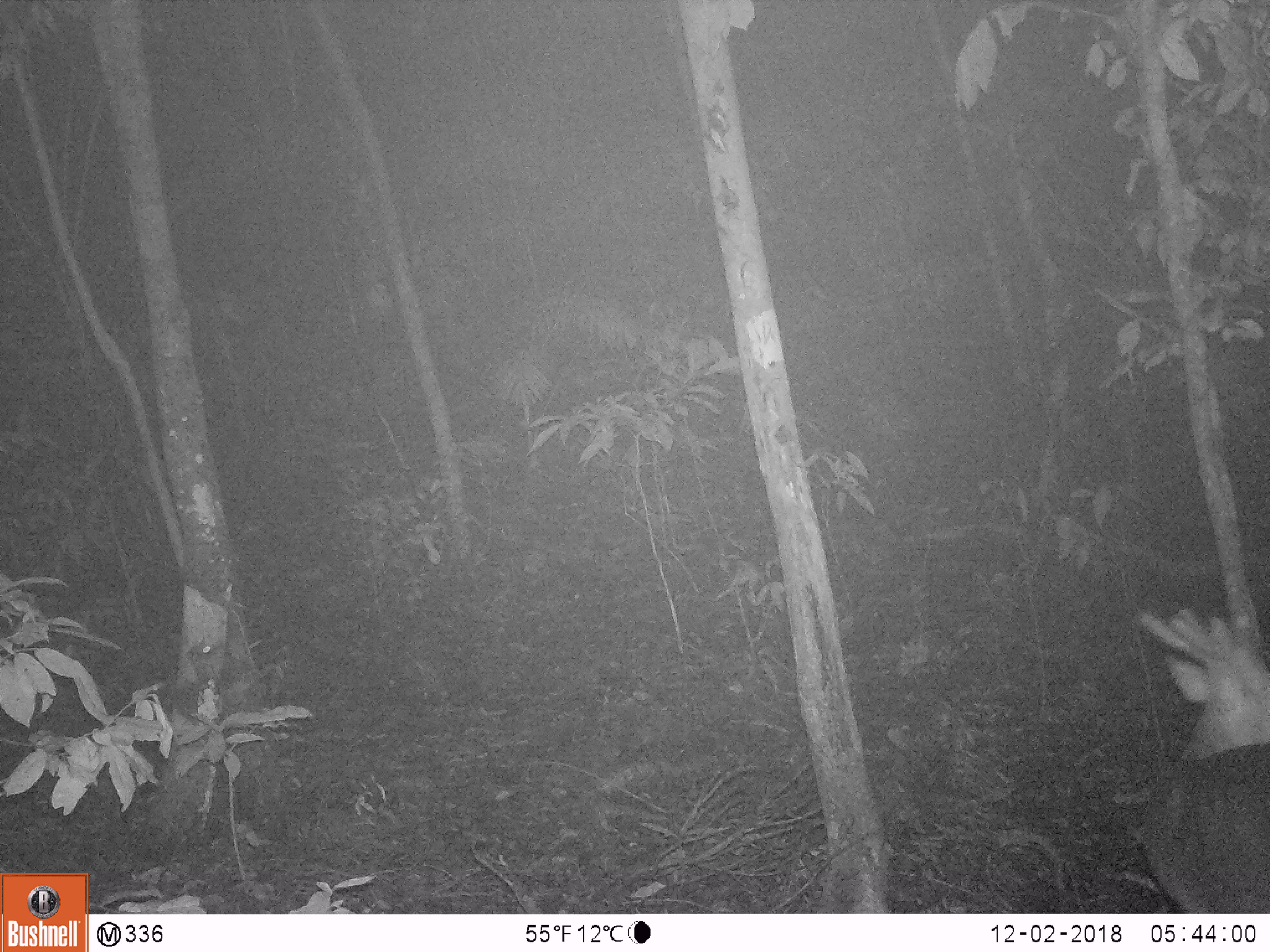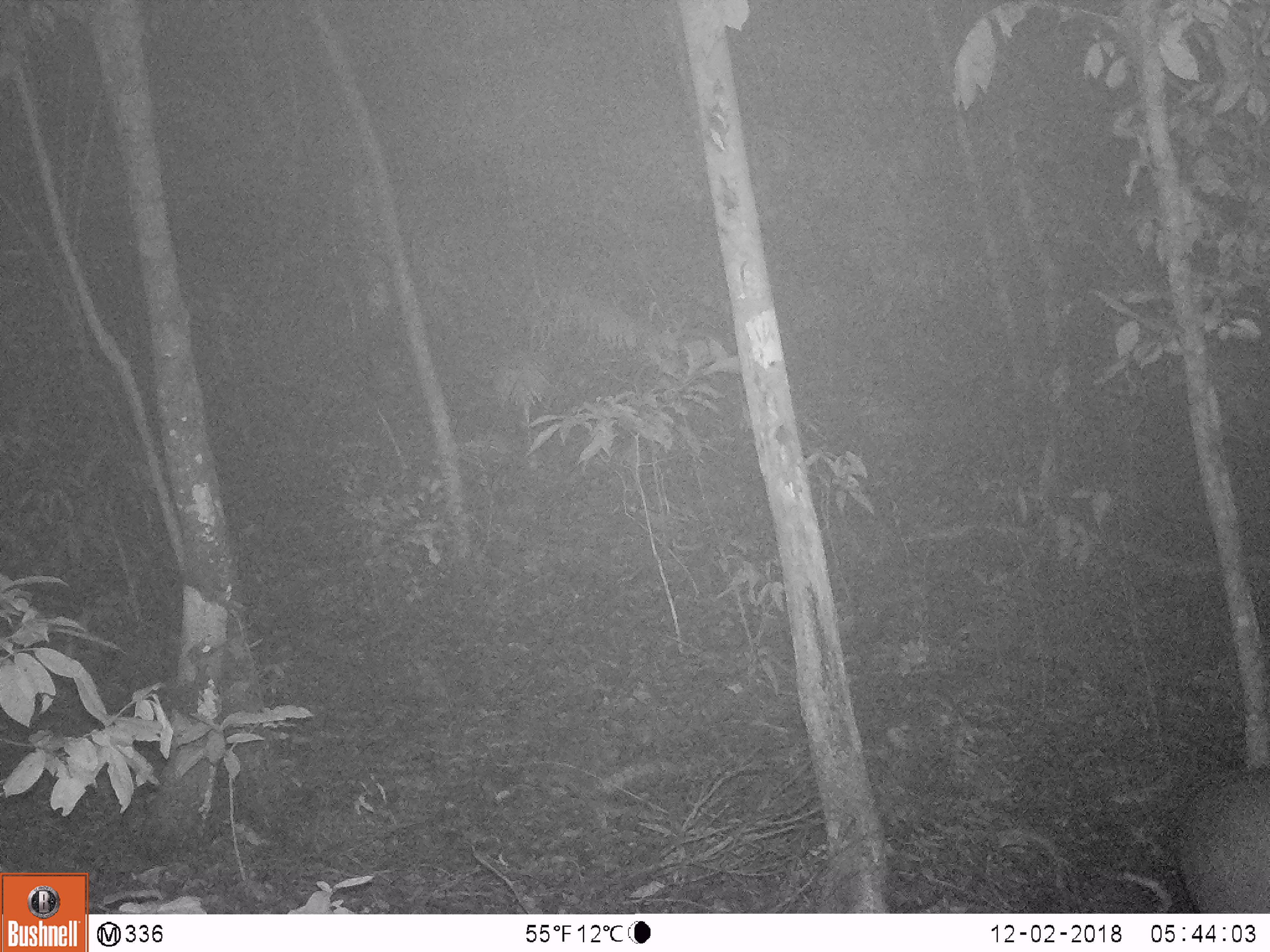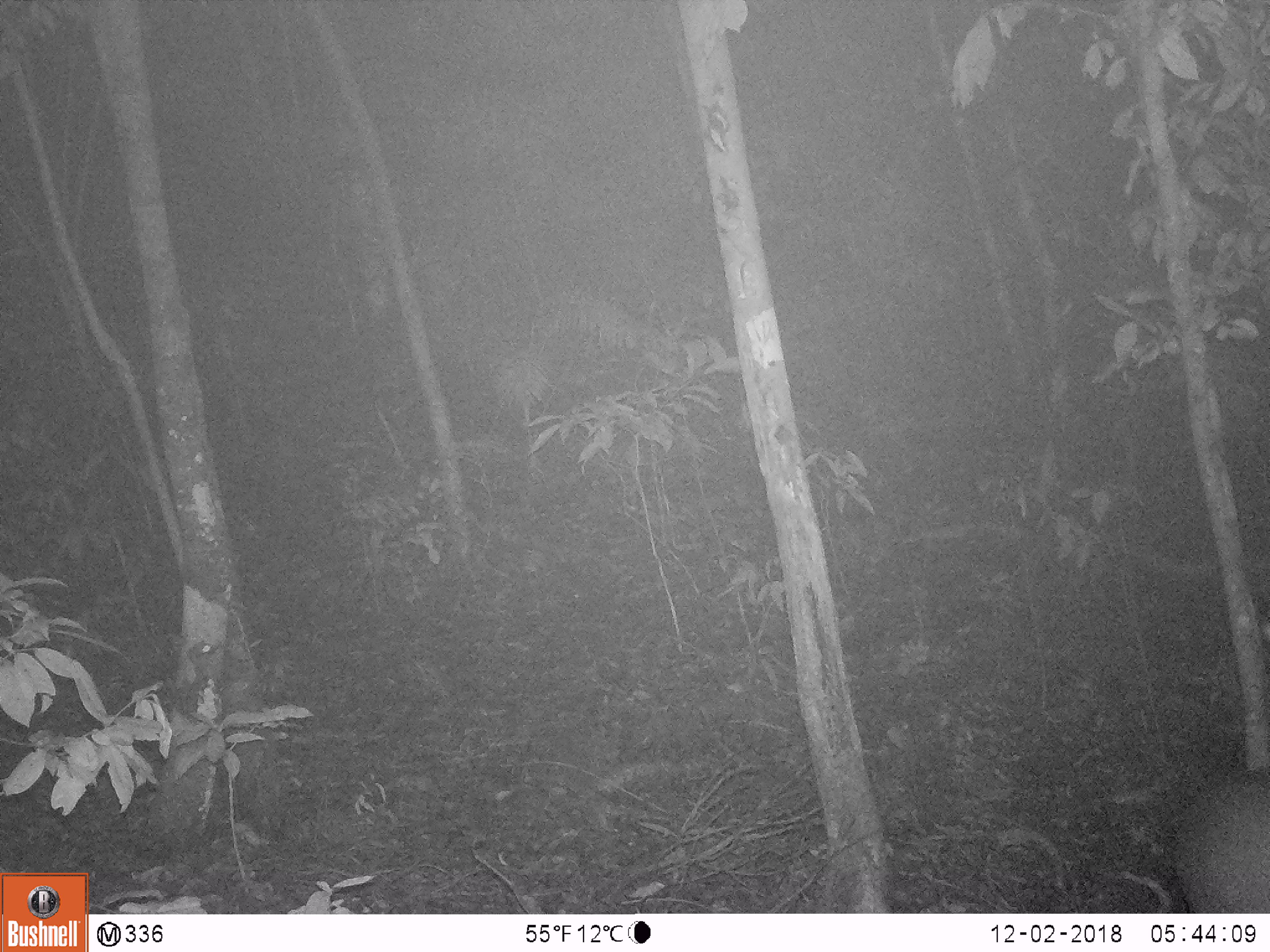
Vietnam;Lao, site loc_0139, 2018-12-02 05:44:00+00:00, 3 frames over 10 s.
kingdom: Animalia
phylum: Chordata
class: Mammalia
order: Artiodactyla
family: Cervidae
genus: Muntiacus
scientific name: Muntiacus vuquangensis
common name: large-antlered muntjac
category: large antlered muntjac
Large antlered muntjac (large-antlered muntjac) (Muntiacus vuquangensis). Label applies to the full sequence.